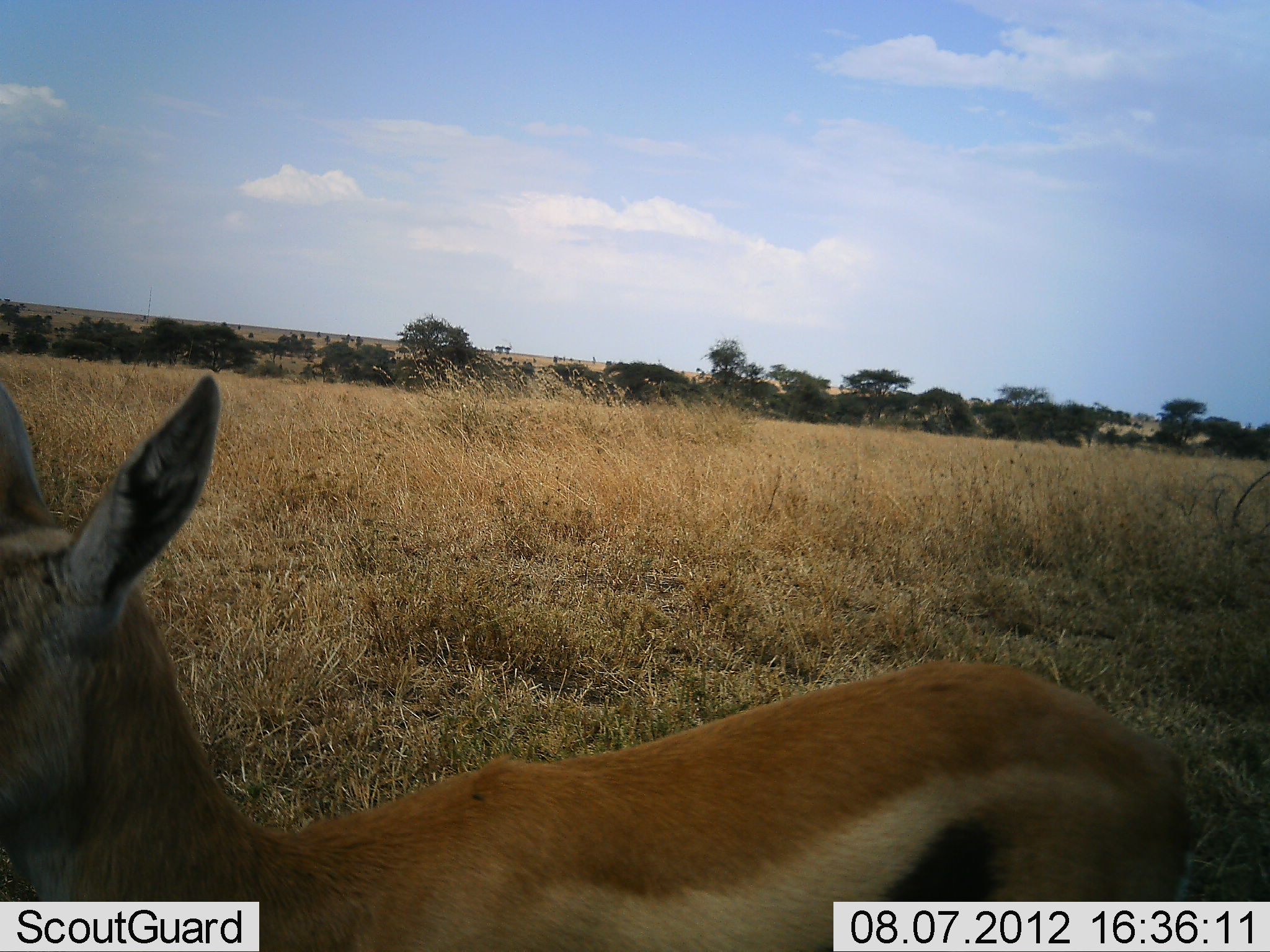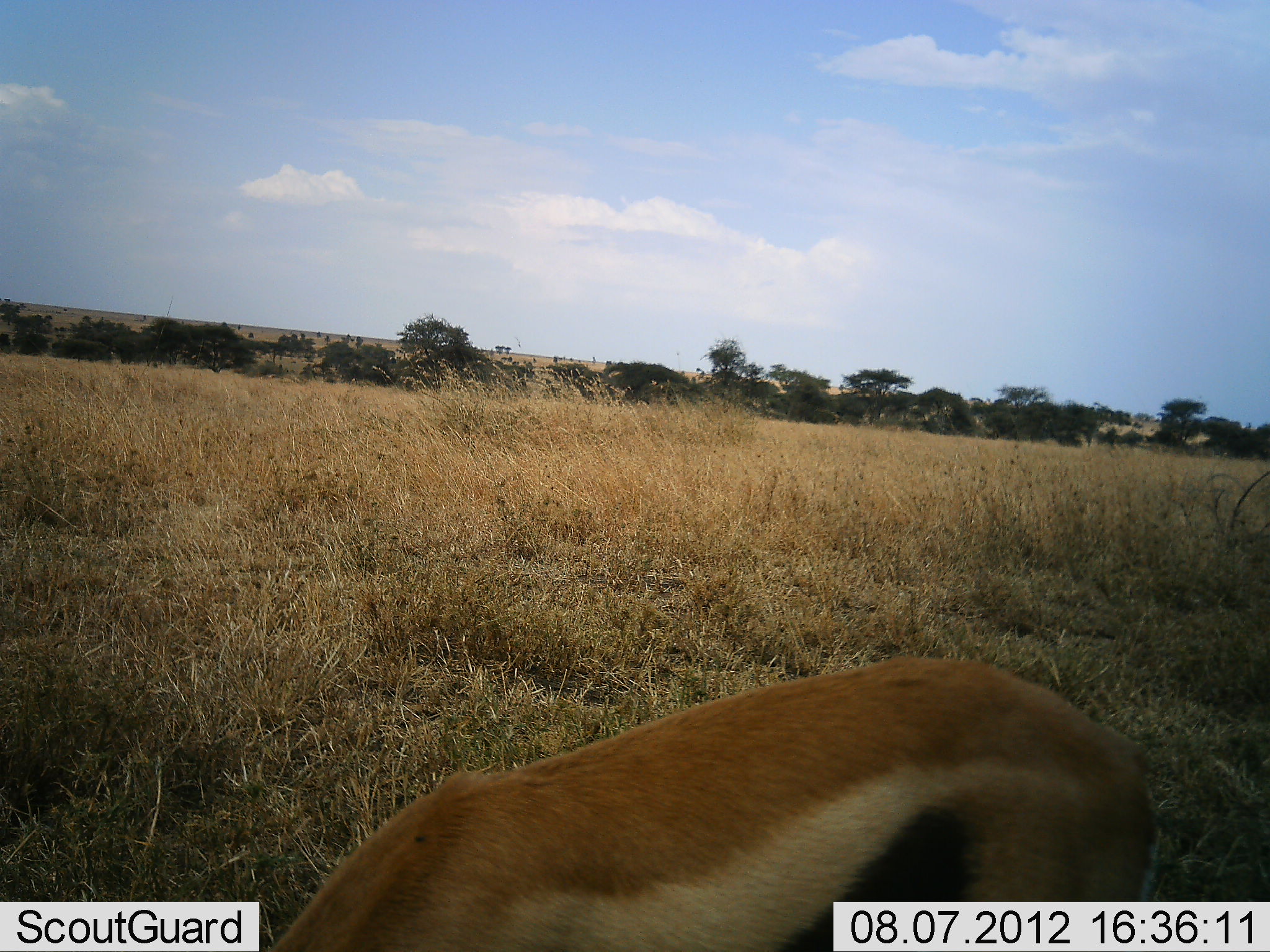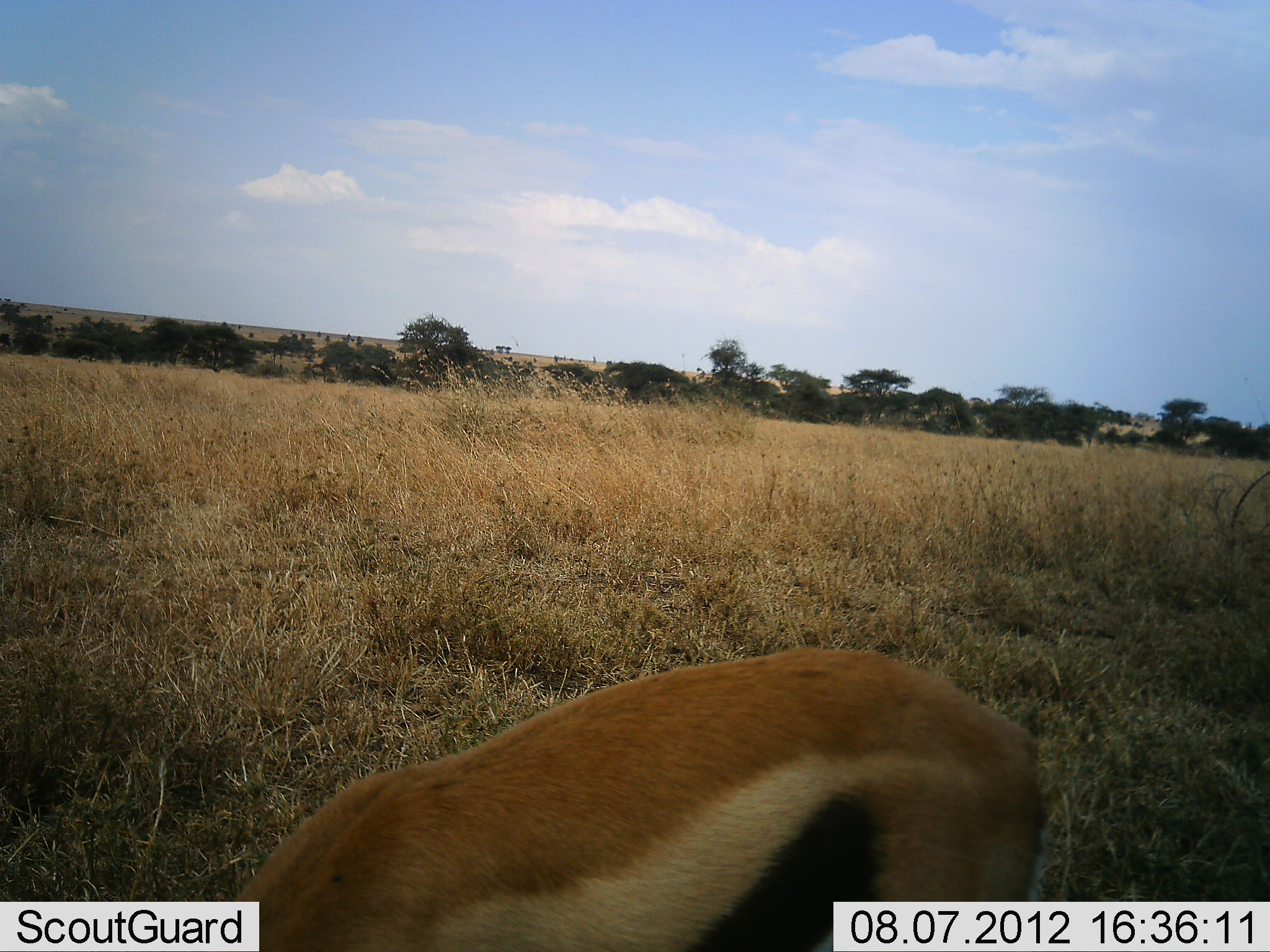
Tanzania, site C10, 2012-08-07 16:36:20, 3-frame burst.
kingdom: Animalia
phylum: Chordata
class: Mammalia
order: Artiodactyla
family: Bovidae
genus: Eudorcas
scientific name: Eudorcas thomsonii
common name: thomson's gazelle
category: gazellethomsons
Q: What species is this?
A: Gazellethomsons (thomson's gazelle) (Eudorcas thomsonii).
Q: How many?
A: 1.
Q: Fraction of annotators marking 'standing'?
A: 60%.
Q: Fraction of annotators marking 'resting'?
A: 0%.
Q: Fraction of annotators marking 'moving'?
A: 10%.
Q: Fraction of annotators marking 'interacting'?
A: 0%.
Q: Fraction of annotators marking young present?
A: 0%.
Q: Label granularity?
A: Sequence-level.